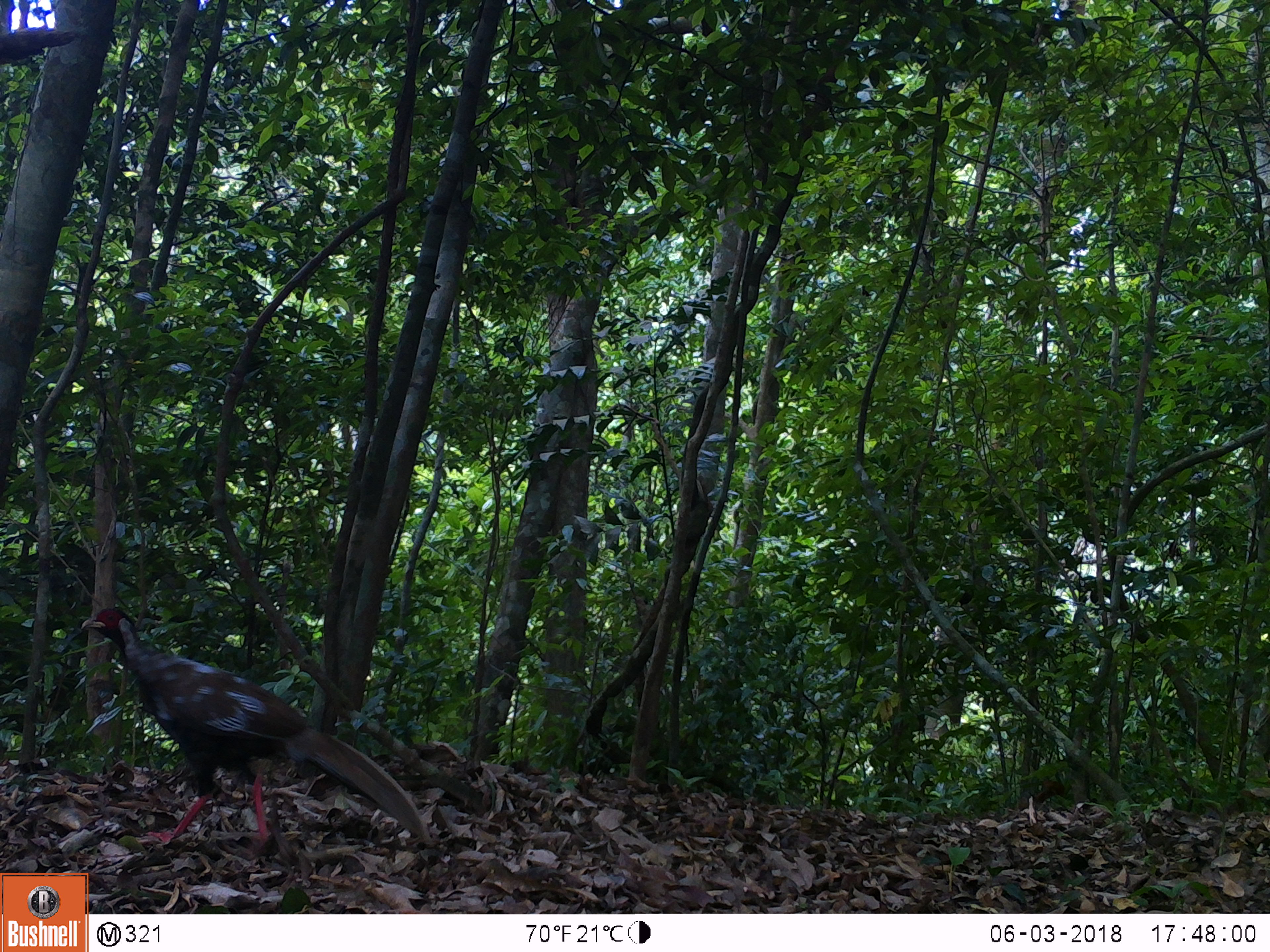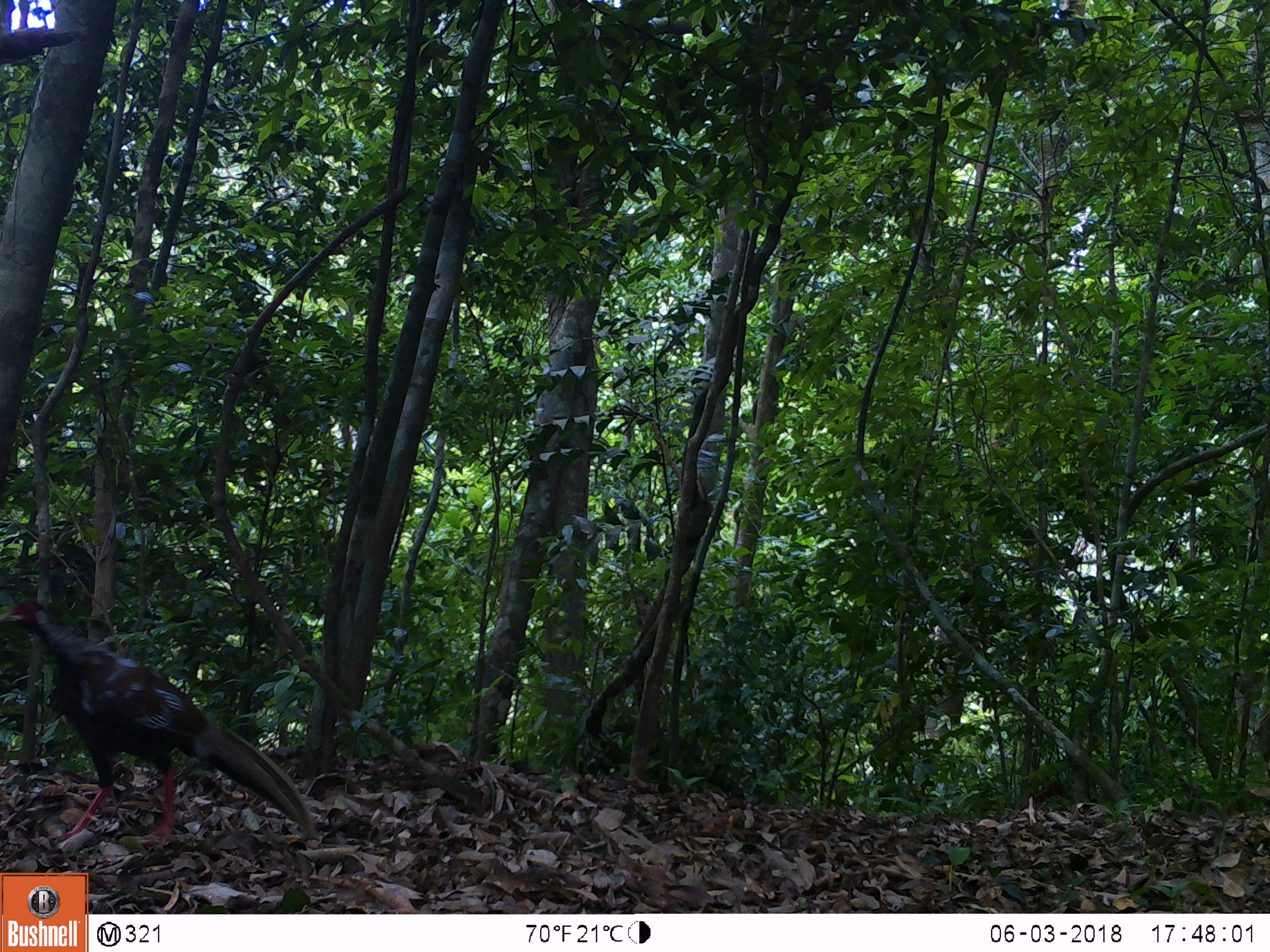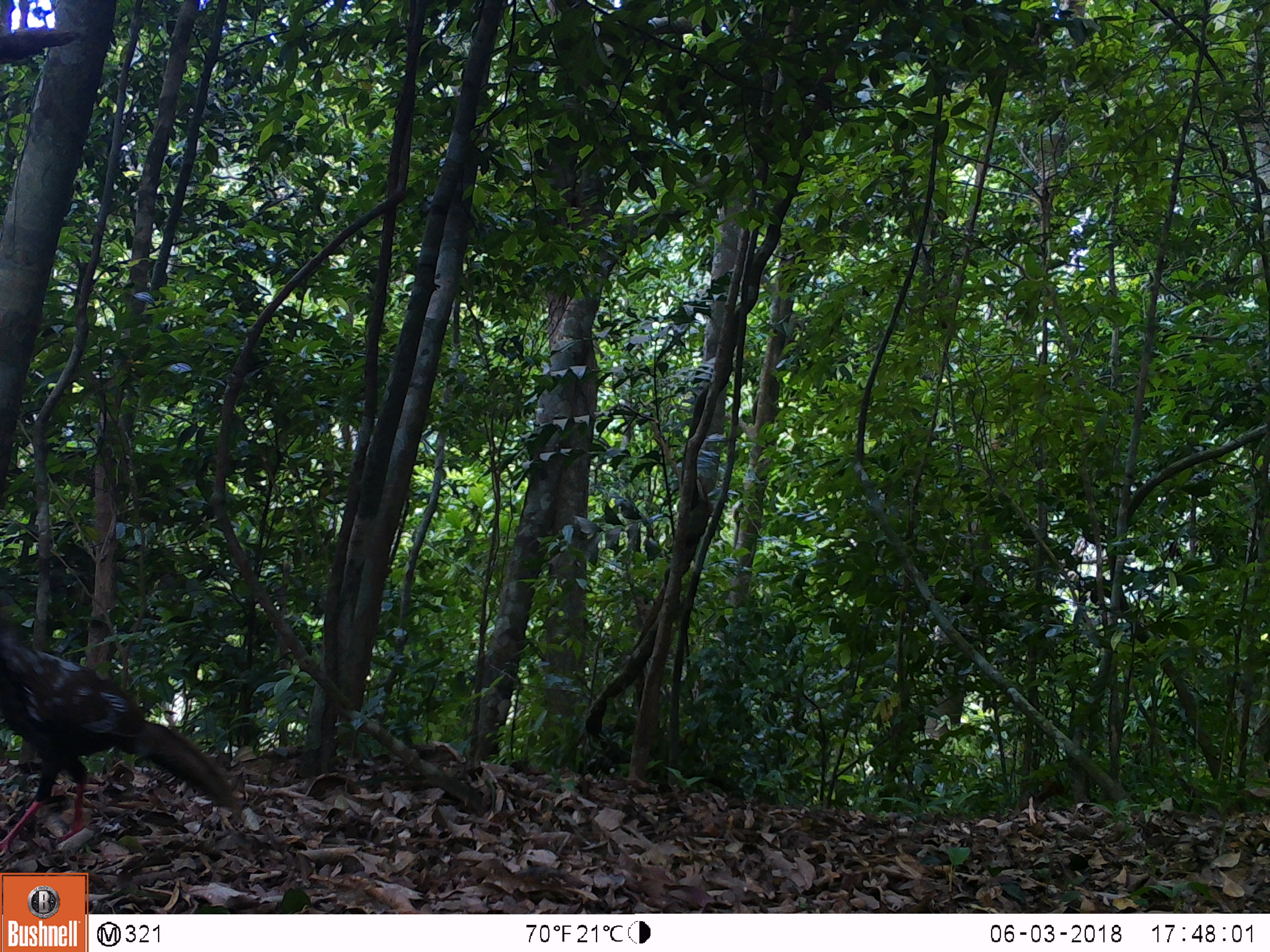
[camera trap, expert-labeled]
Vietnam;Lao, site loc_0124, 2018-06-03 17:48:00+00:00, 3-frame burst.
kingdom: Animalia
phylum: Chordata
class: Aves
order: Galliformes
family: Phasianidae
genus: Lophura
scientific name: Lophura nycthemera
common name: silver pheasant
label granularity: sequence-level